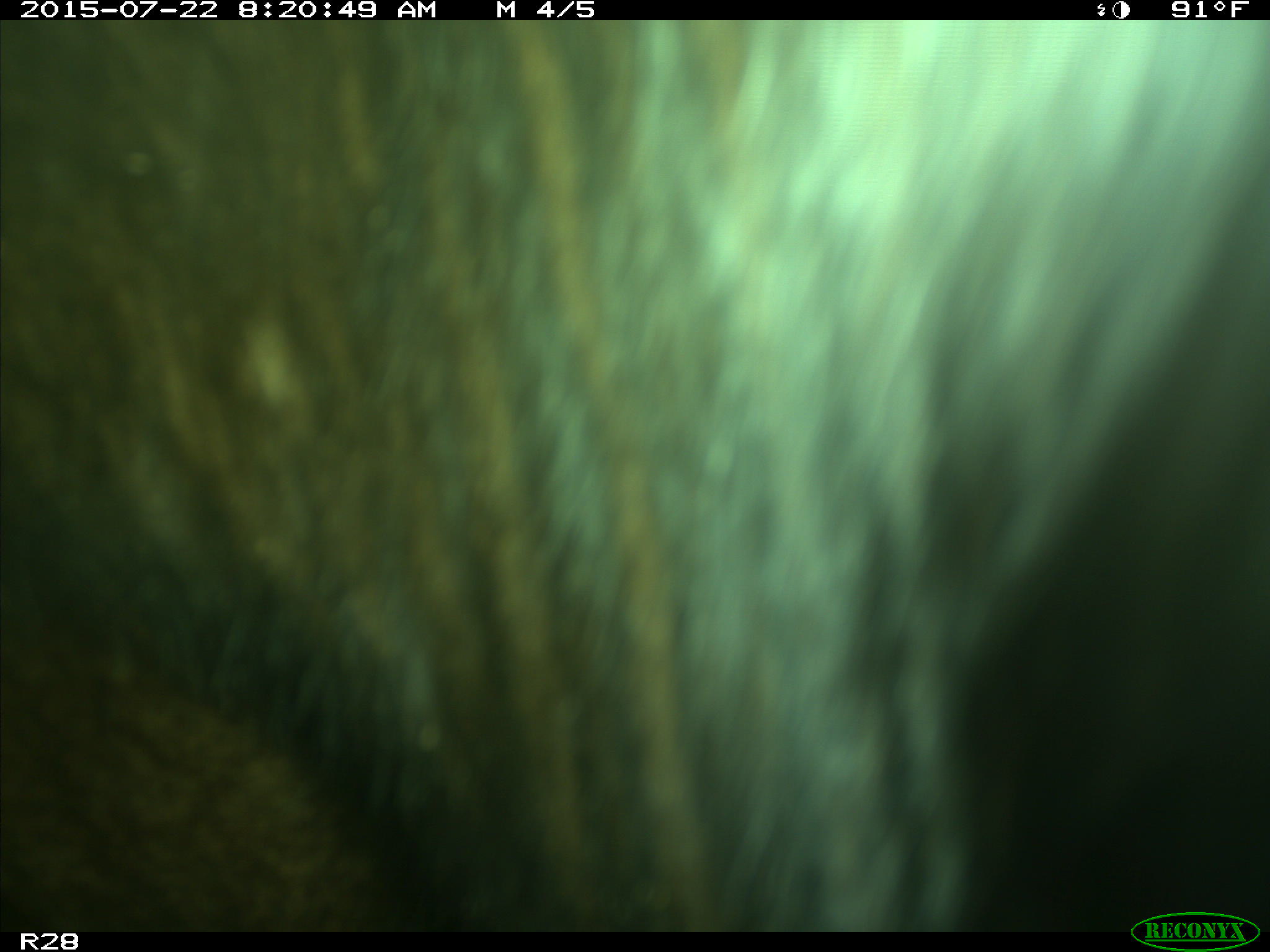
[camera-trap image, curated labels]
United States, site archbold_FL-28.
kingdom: Animalia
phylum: Chordata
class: Mammalia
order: Artiodactyla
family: Bovidae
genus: Bos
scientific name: Bos taurus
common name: domestic cow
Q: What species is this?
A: Bos taurus (domestic cow).